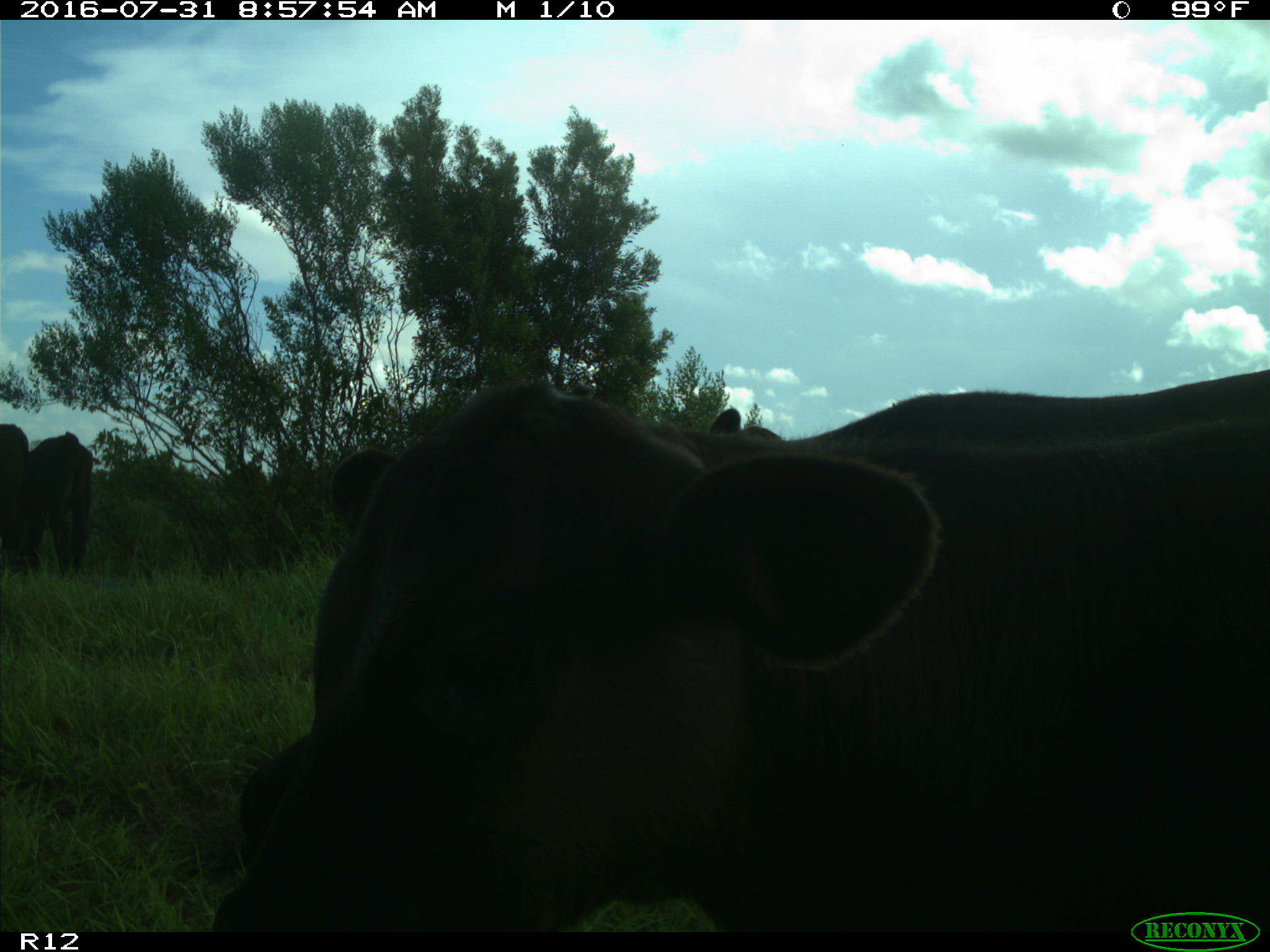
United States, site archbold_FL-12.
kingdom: Animalia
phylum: Chordata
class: Mammalia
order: Artiodactyla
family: Bovidae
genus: Bos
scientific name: Bos taurus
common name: domestic cow